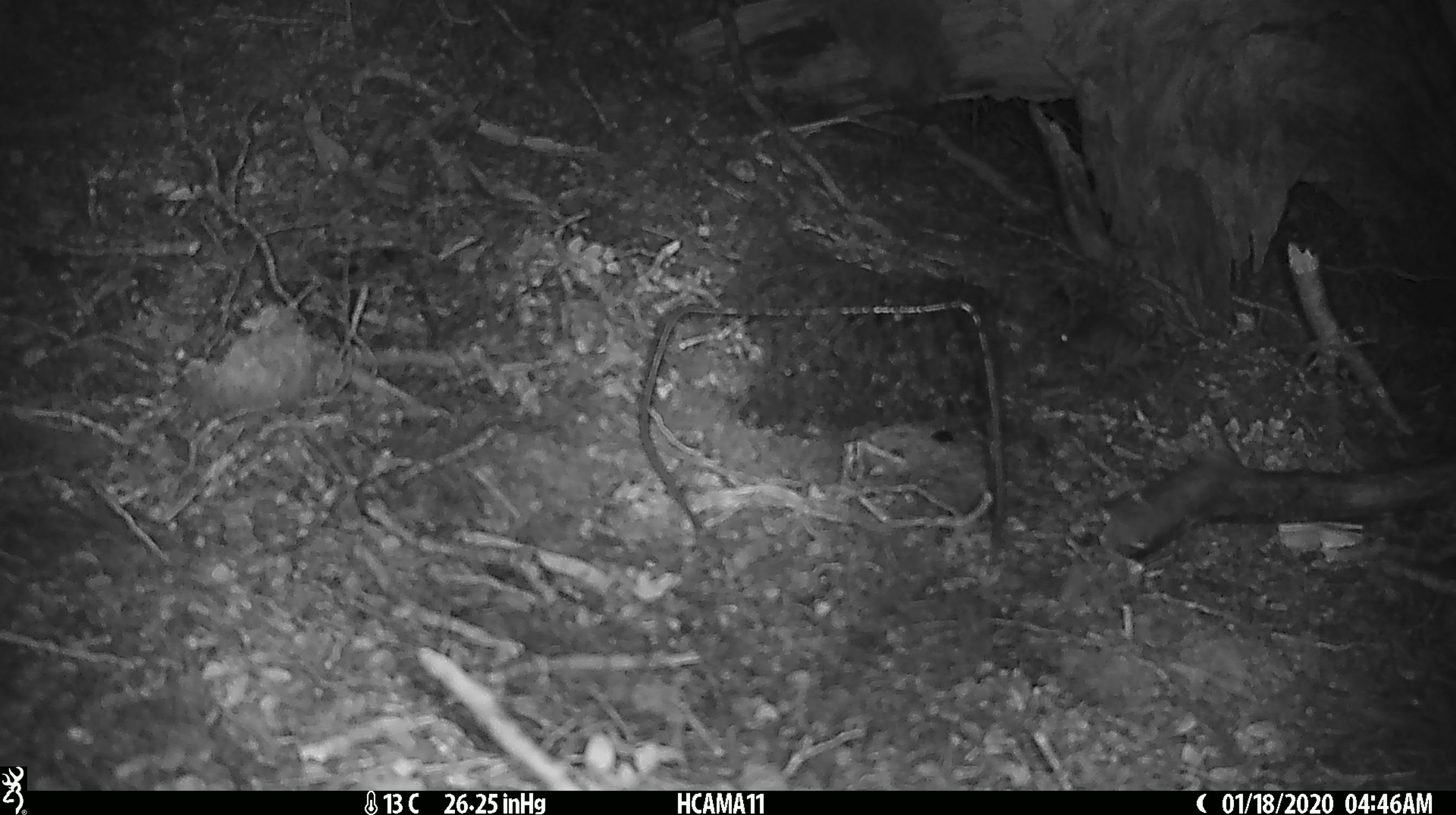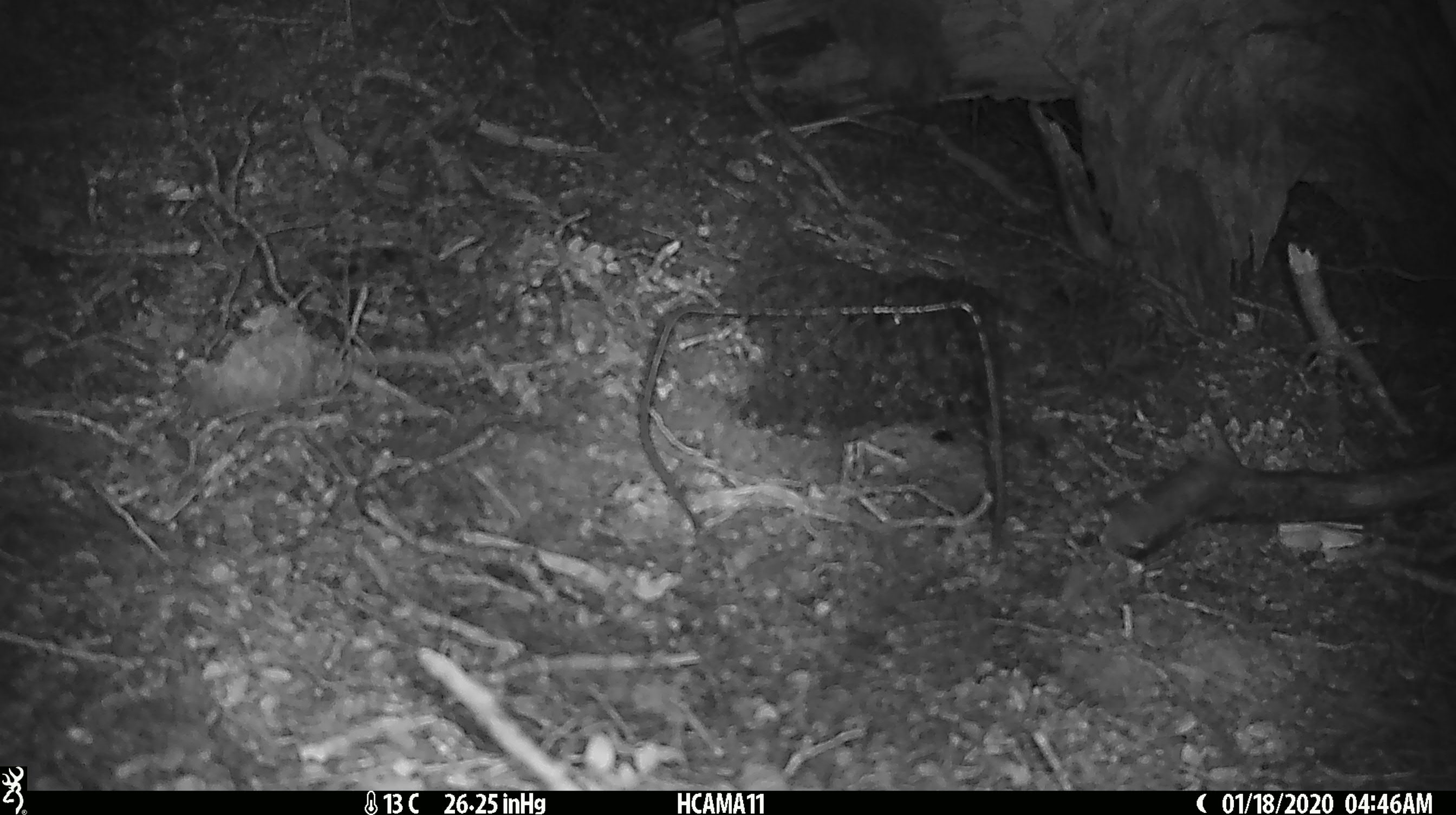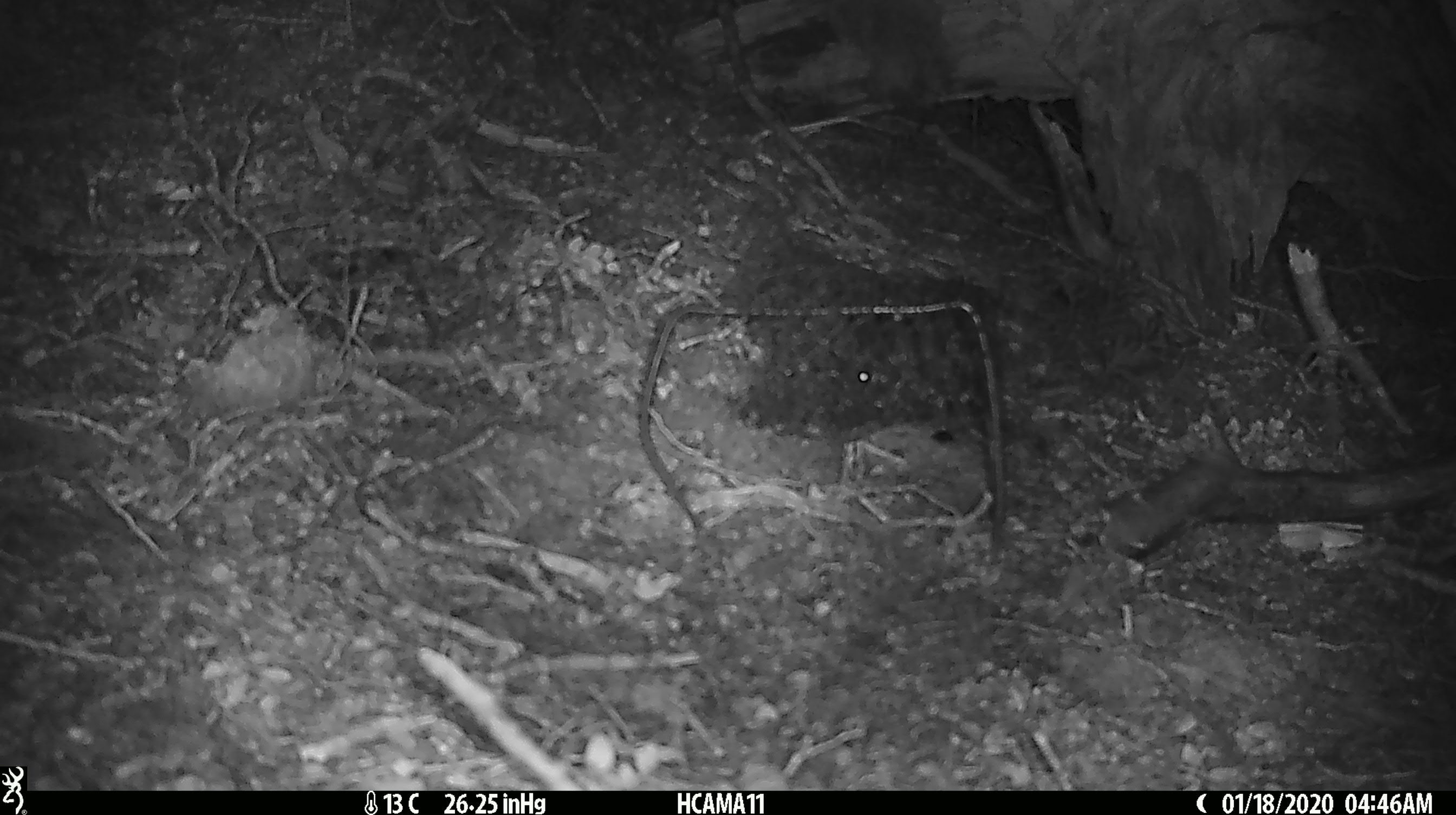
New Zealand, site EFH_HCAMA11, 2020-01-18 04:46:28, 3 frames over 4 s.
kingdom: Animalia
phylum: Chordata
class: Mammalia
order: Rodentia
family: Muridae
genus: Mus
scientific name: Mus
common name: mouse